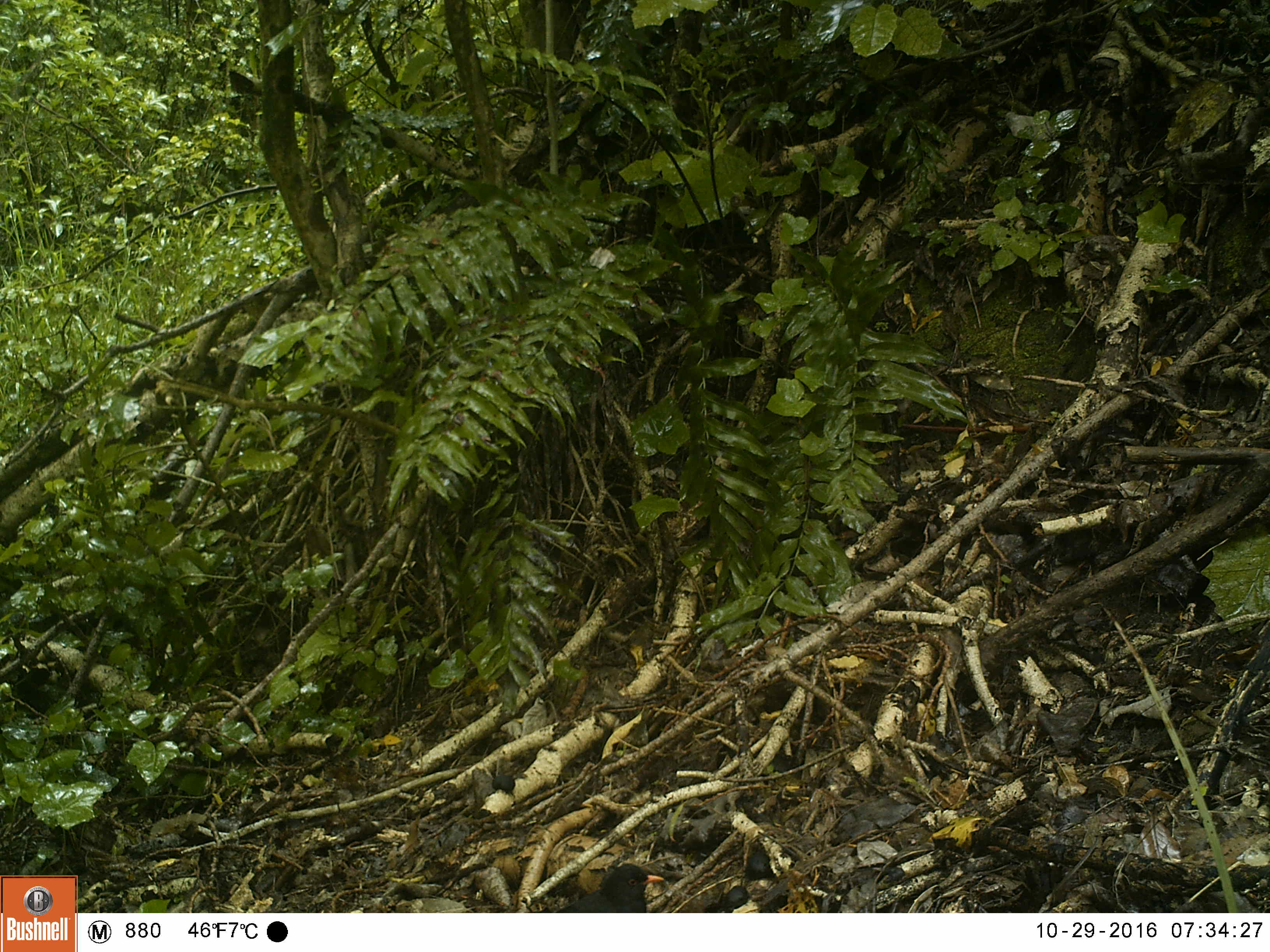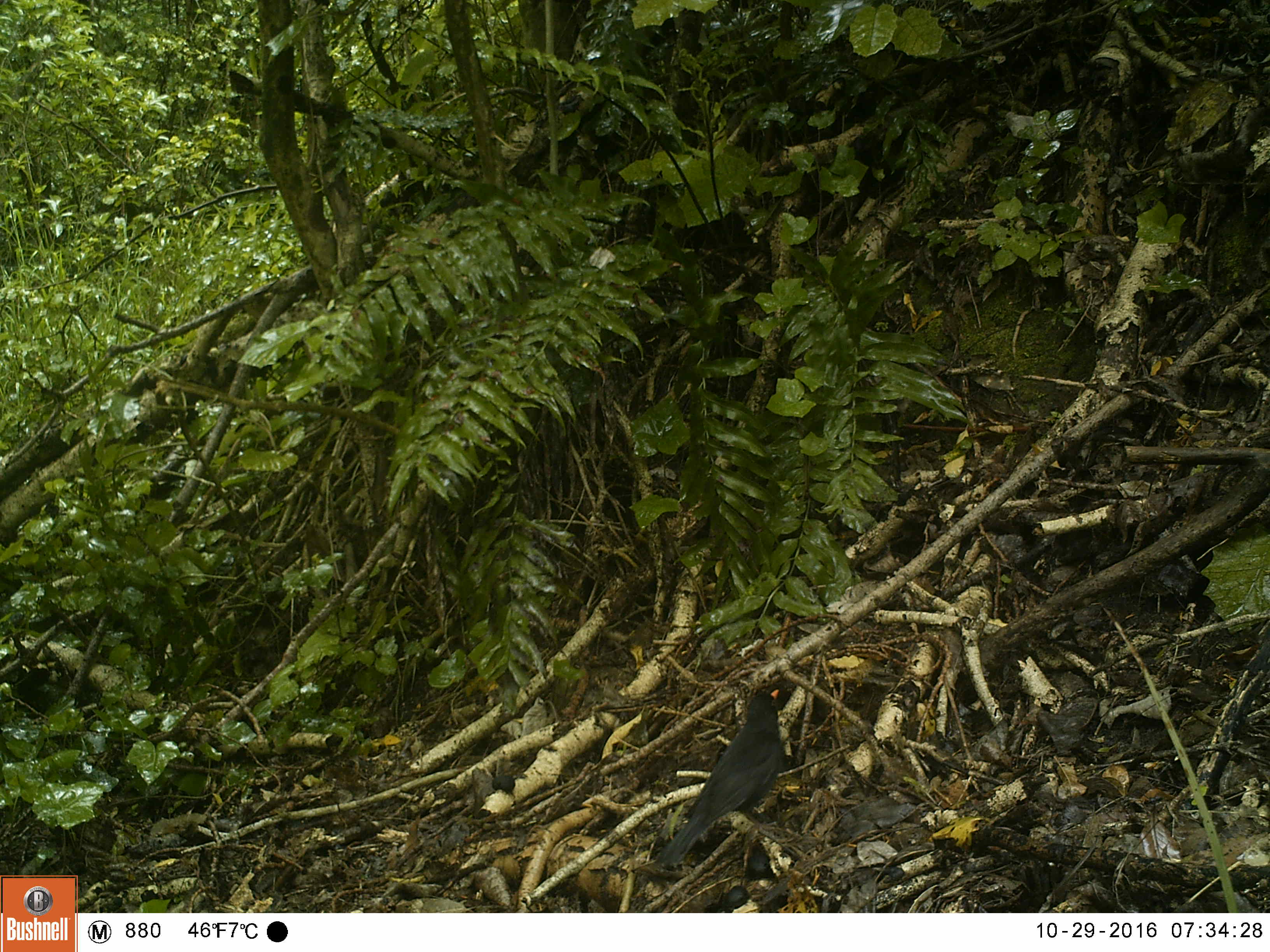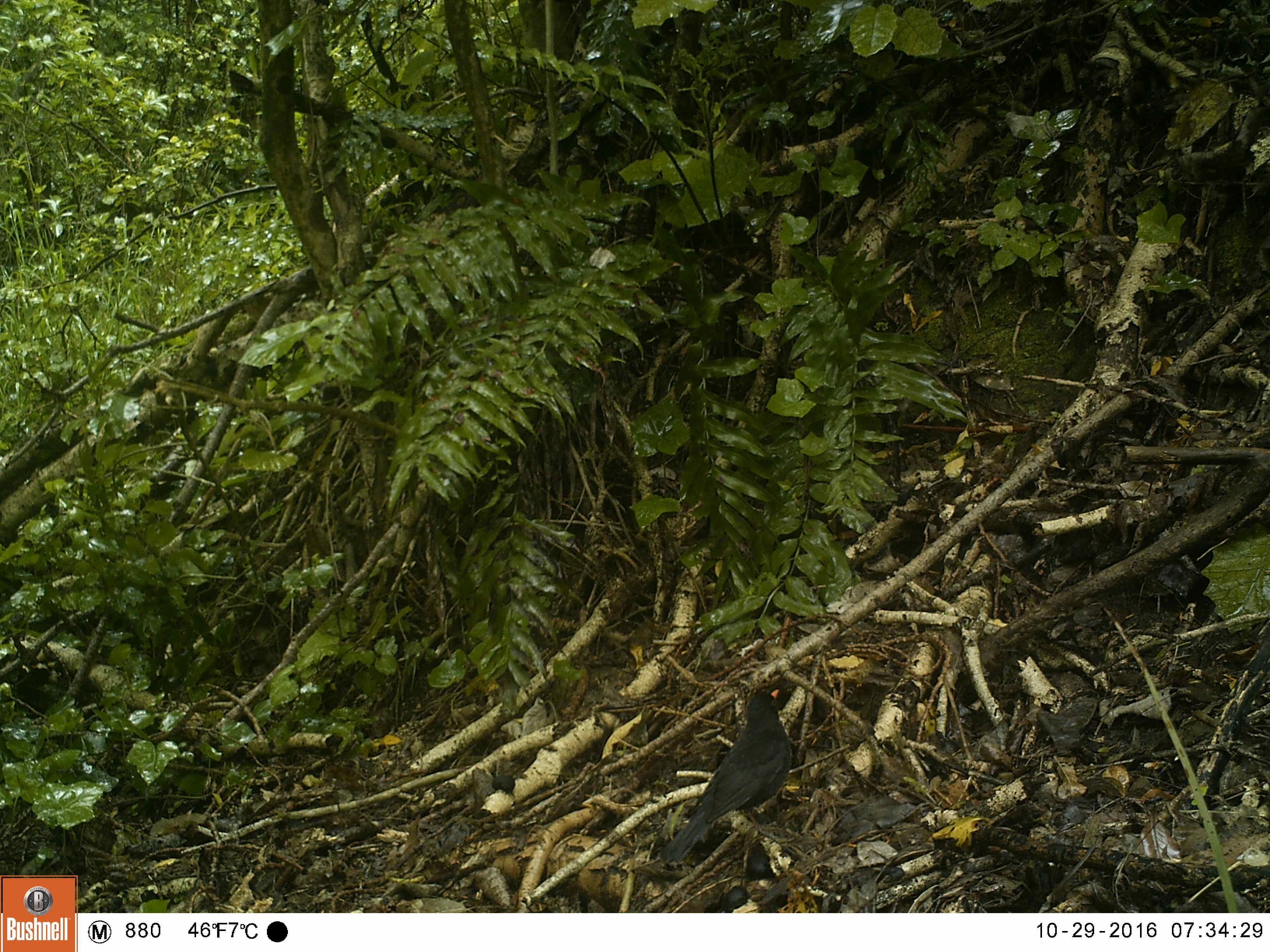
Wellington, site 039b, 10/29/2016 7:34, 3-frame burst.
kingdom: Animalia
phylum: Chordata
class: Aves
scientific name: Aves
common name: bird